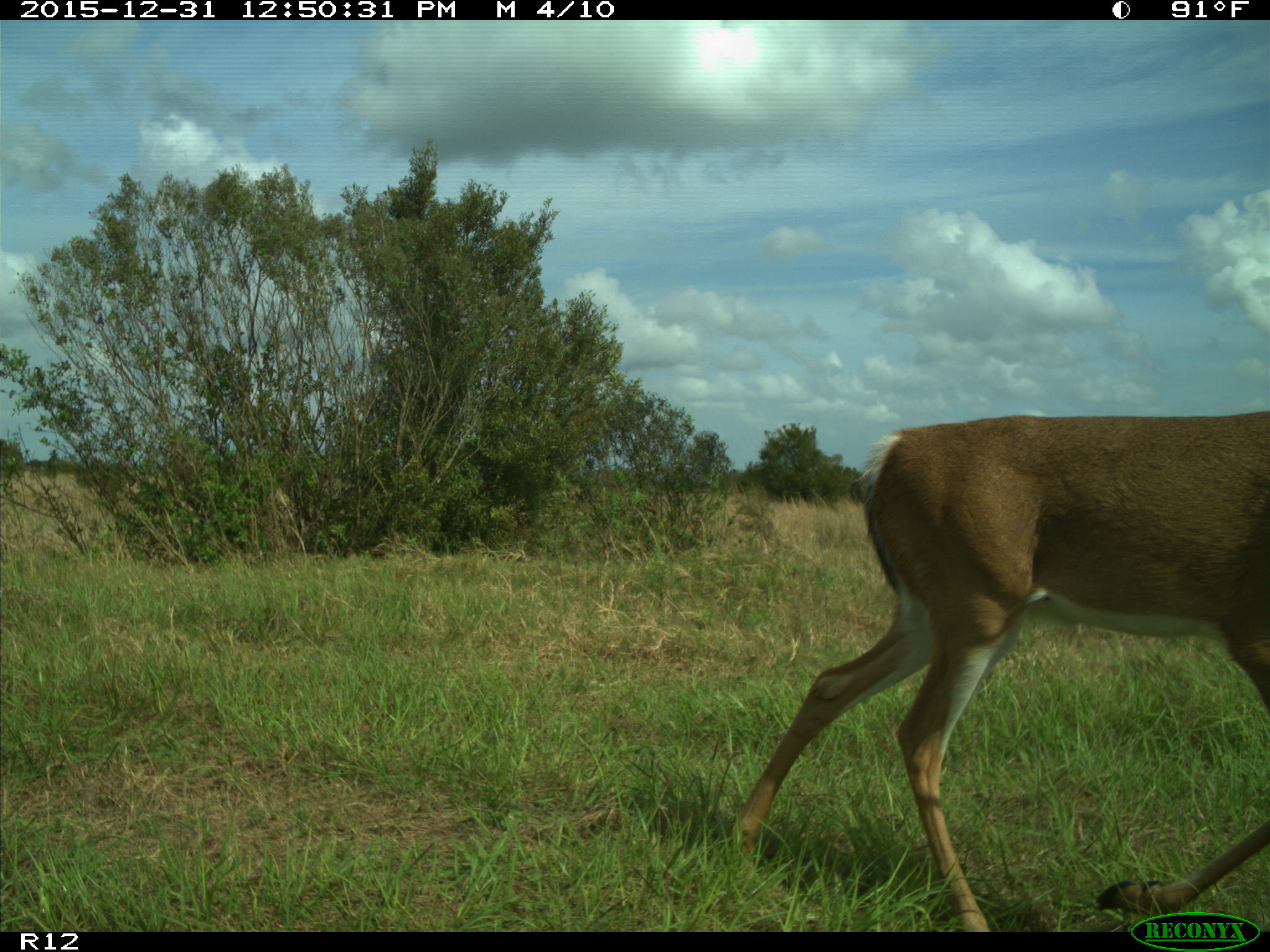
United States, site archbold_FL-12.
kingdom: Animalia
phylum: Chordata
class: Mammalia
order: Artiodactyla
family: Cervidae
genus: Odocoileus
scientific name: Odocoileus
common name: deer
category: unidentified deer